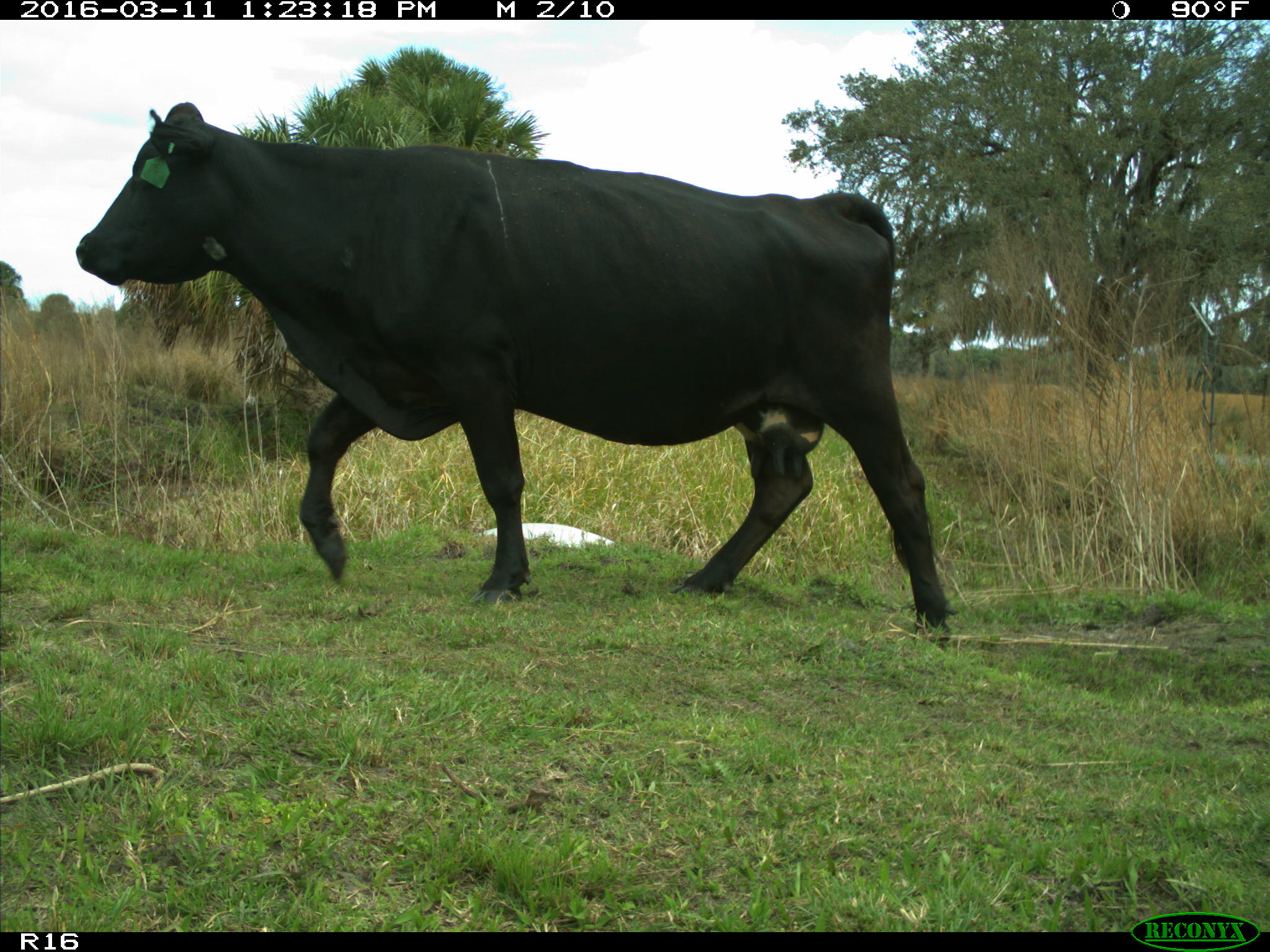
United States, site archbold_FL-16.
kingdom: Animalia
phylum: Chordata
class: Mammalia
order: Artiodactyla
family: Bovidae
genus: Bos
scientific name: Bos taurus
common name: domestic cow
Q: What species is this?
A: Bos taurus (domestic cow).